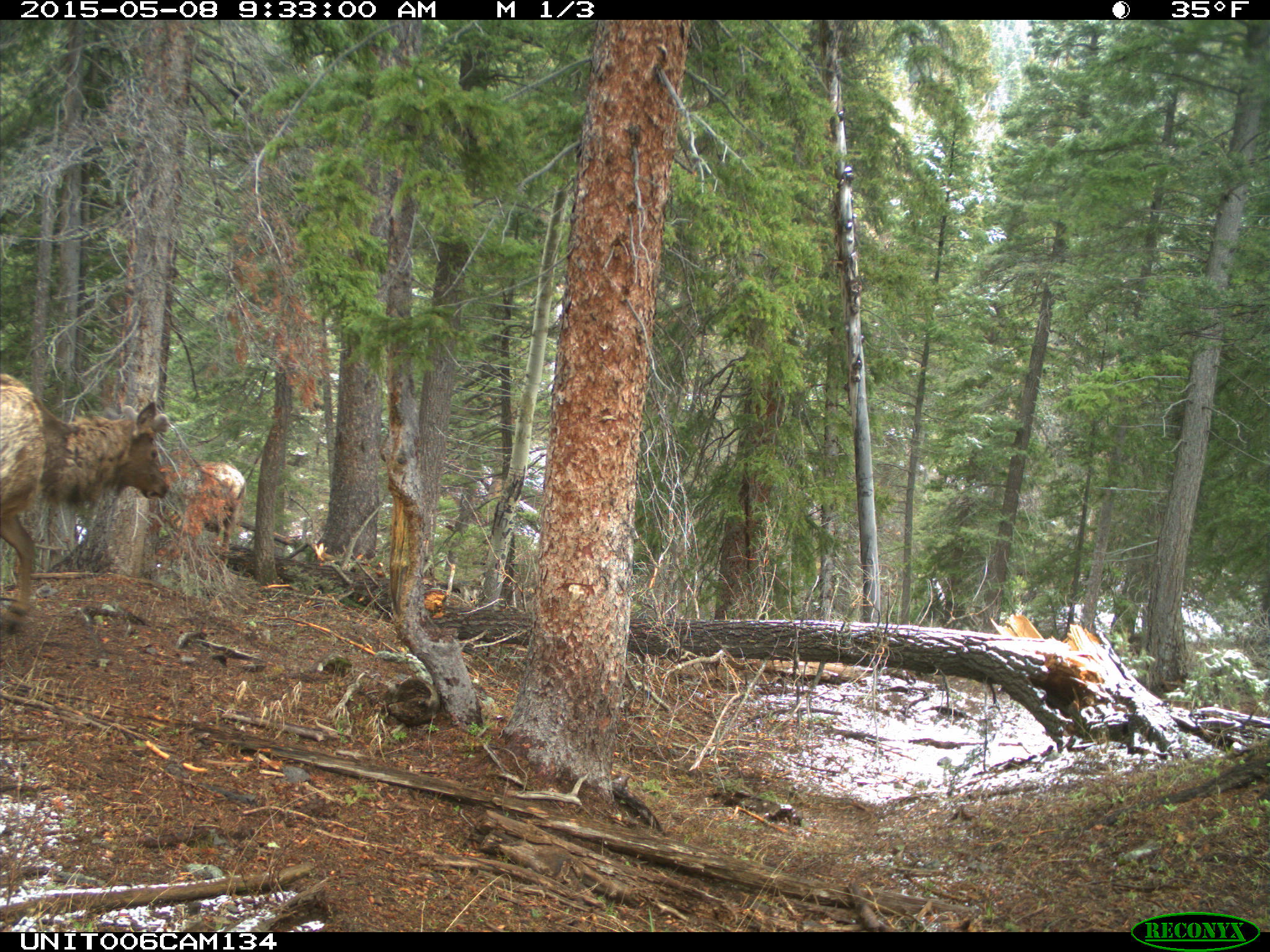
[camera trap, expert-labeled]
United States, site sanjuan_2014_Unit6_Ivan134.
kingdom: Animalia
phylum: Chordata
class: Mammalia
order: Artiodactyla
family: Cervidae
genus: Cervus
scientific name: Cervus elaphus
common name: red deer